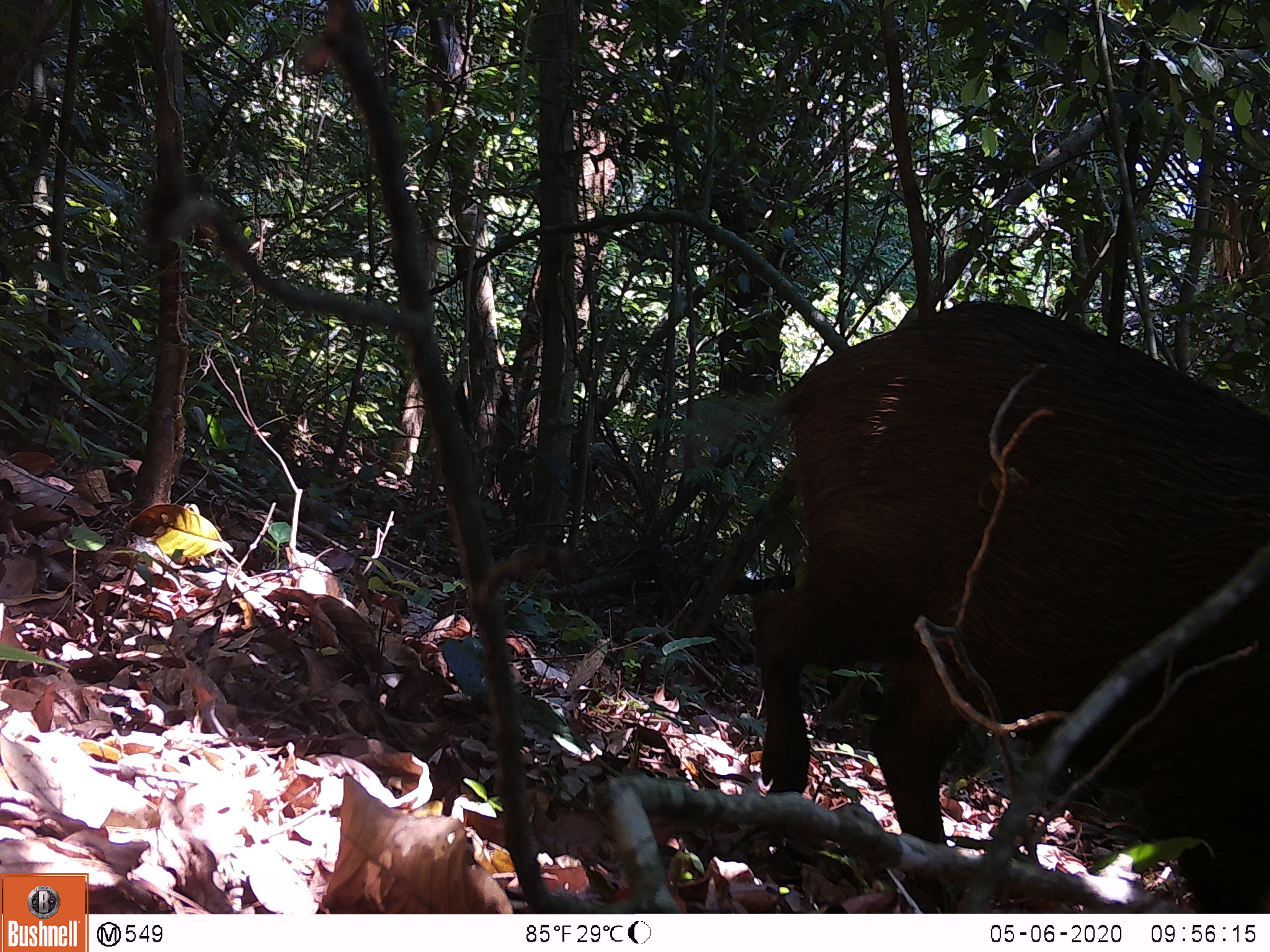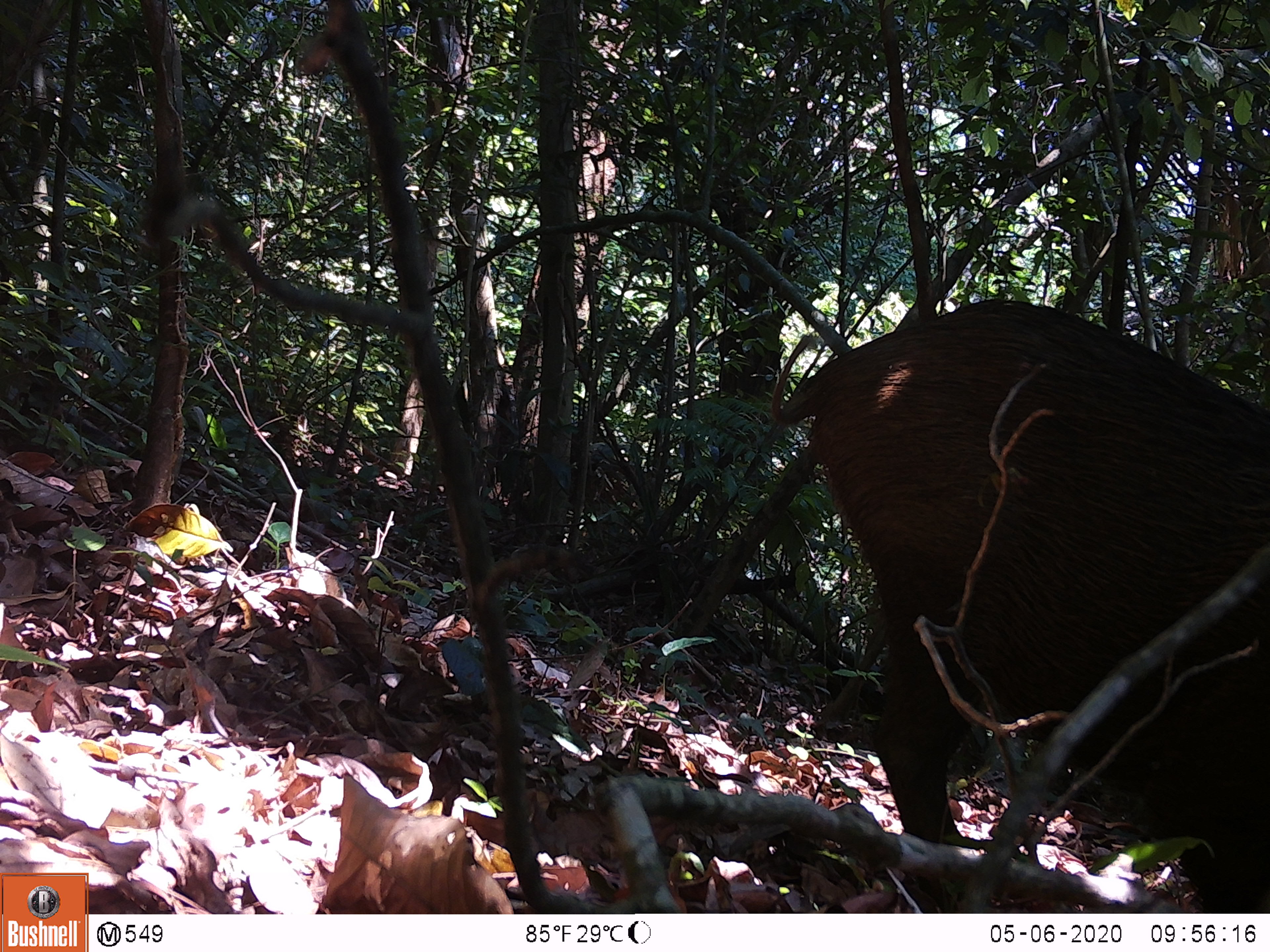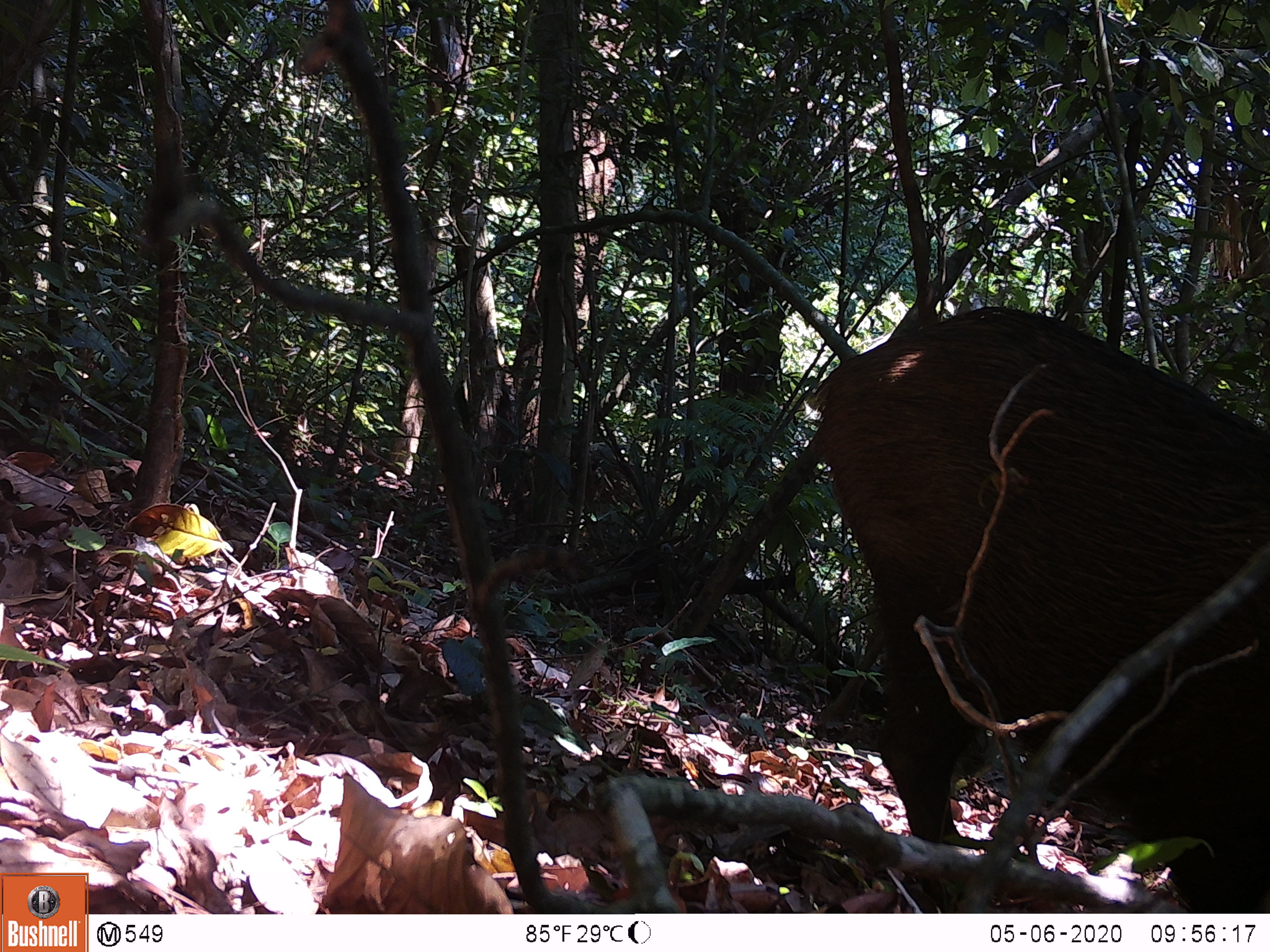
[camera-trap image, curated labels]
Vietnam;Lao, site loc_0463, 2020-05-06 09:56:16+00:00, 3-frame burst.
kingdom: Animalia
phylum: Chordata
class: Mammalia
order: Artiodactyla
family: Suidae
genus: Sus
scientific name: Sus scrofa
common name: eurasian wild pig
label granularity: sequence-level